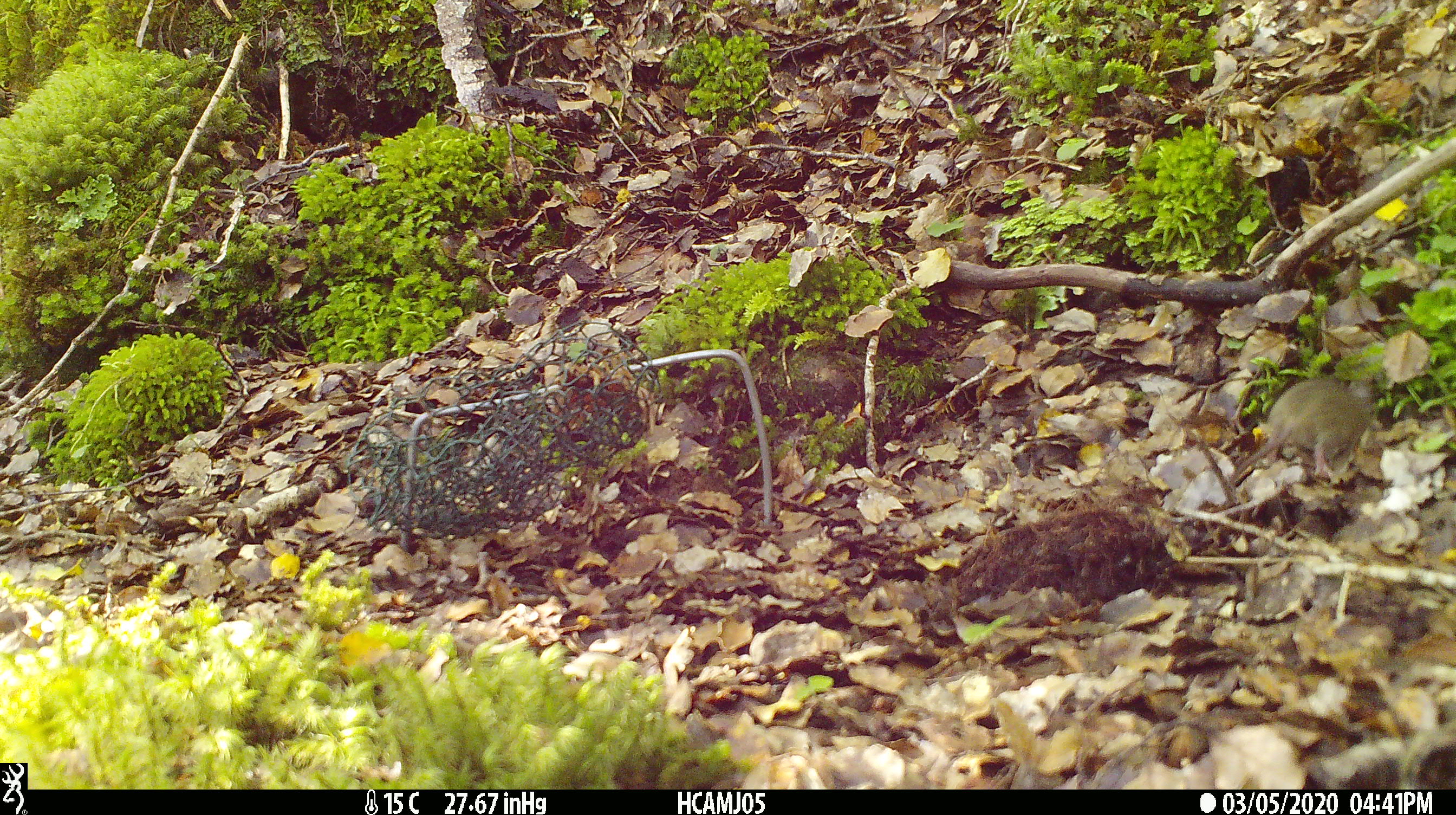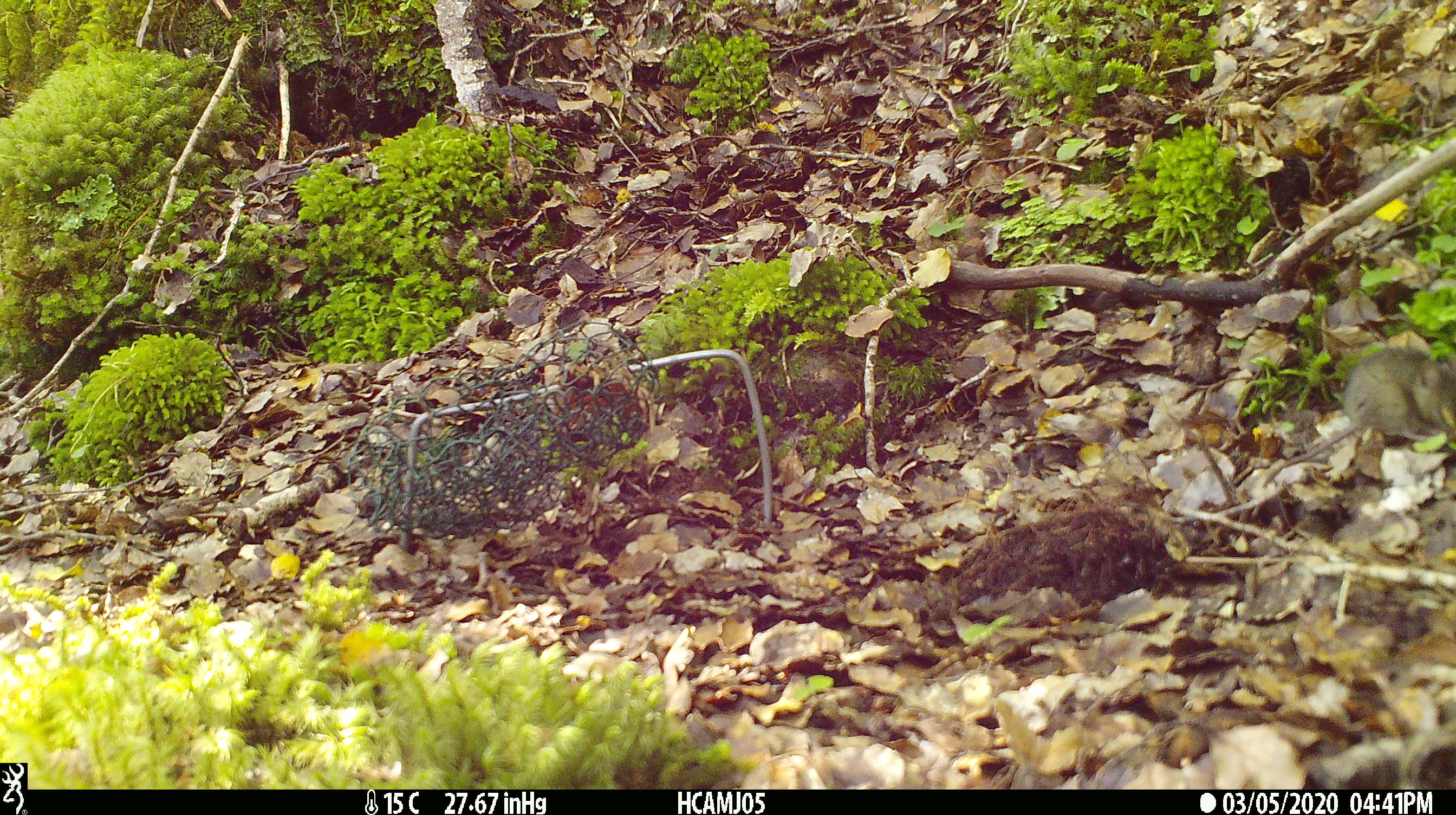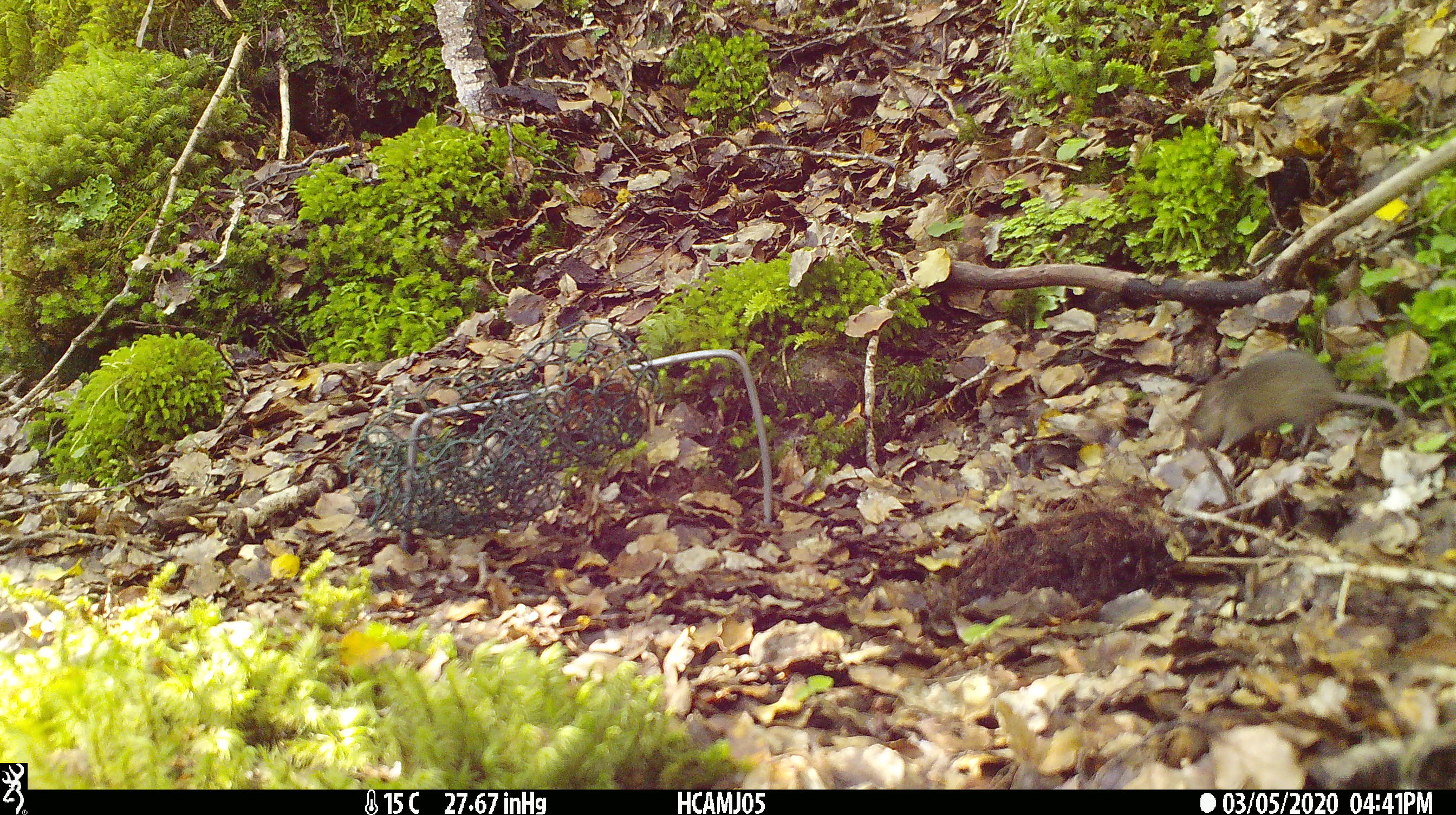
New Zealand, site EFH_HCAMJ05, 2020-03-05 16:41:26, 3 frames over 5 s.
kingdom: Animalia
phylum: Chordata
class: Mammalia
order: Rodentia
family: Muridae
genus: Mus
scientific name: Mus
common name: mouse